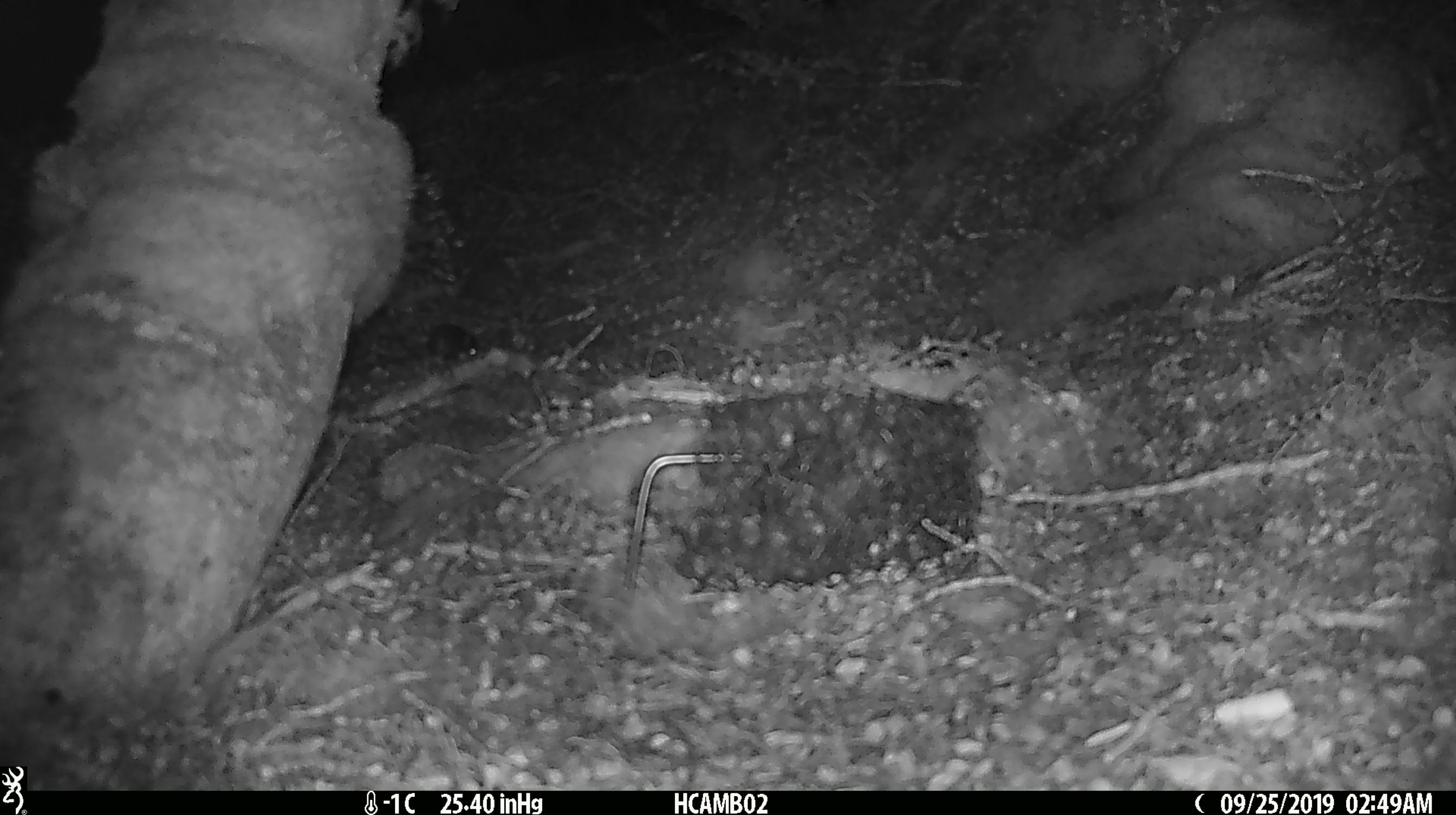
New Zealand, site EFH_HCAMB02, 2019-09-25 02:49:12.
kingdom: Animalia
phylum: Chordata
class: Mammalia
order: Rodentia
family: Muridae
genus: Mus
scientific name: Mus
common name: mouse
Mouse (Mus).